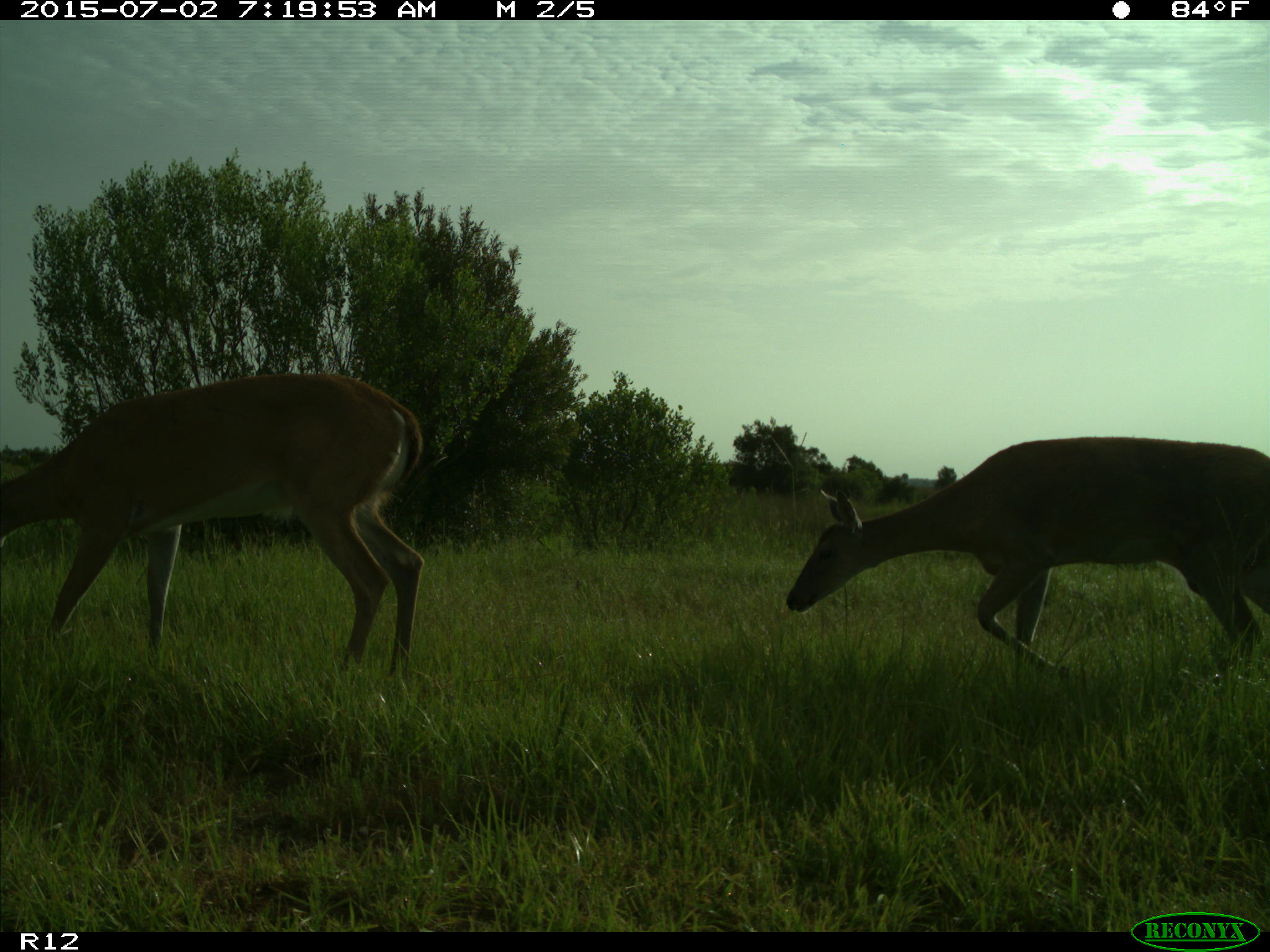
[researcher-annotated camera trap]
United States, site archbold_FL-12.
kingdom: Animalia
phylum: Chordata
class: Mammalia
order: Artiodactyla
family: Cervidae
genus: Odocoileus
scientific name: Odocoileus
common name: deer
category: unidentified deer